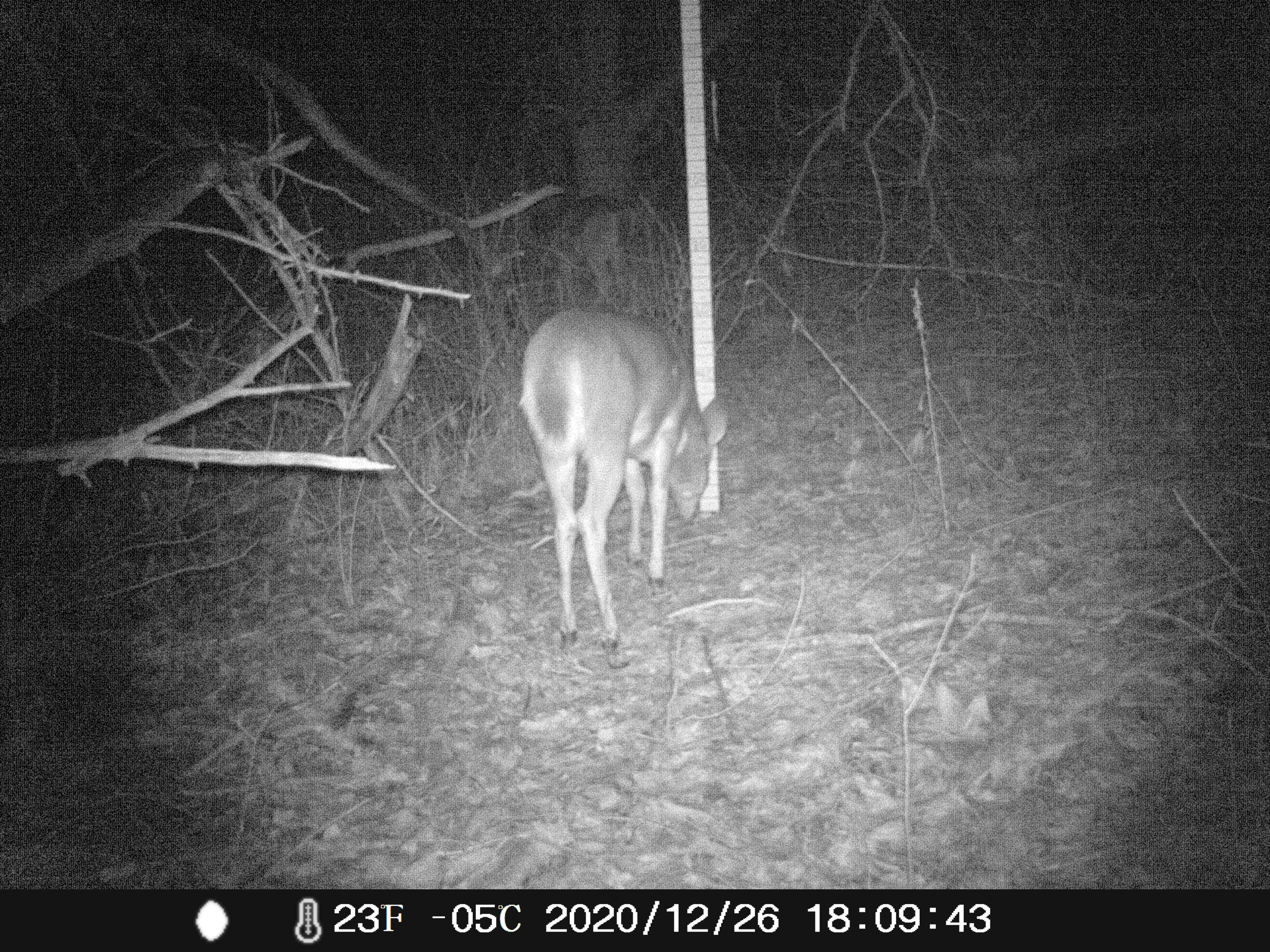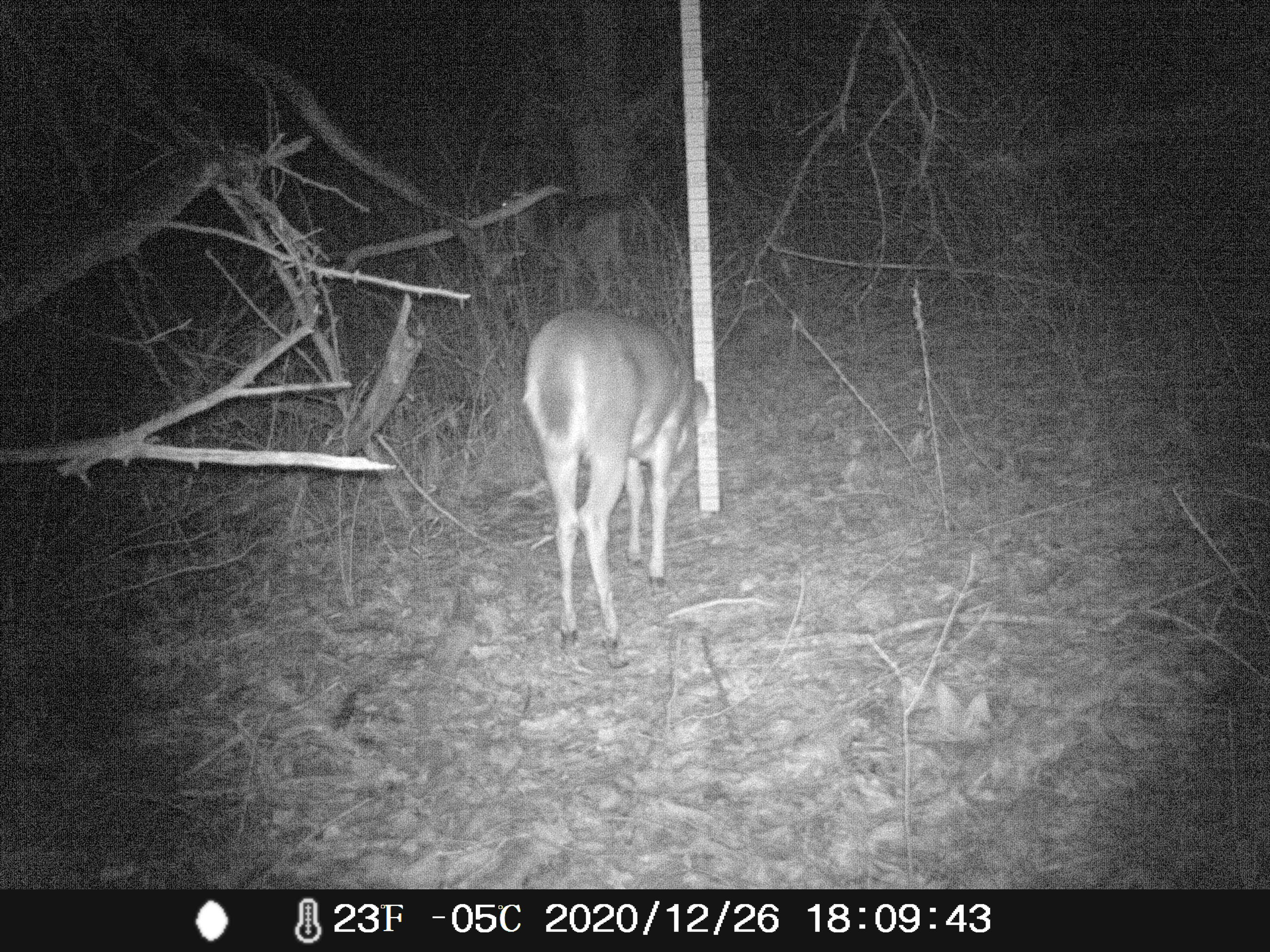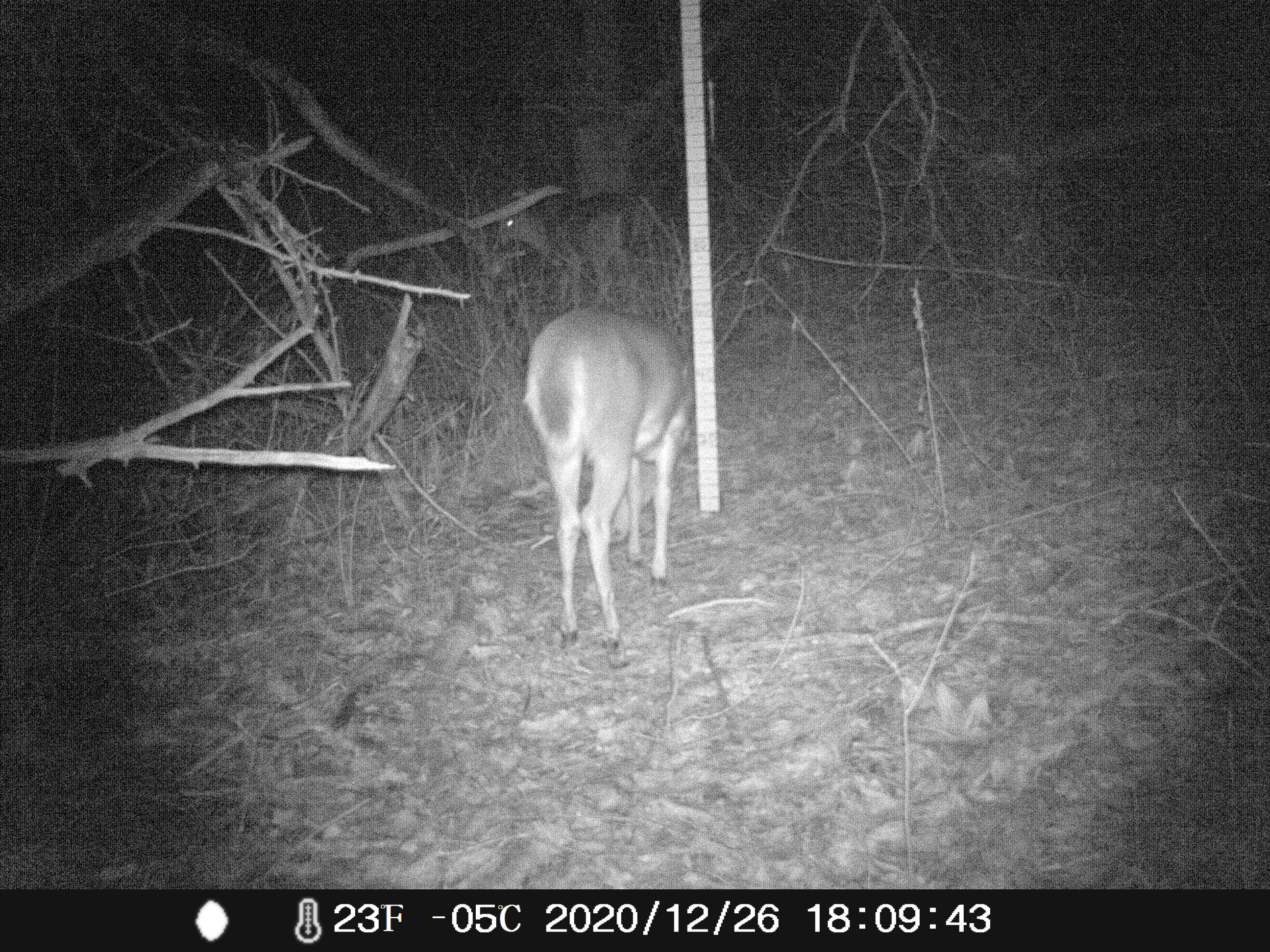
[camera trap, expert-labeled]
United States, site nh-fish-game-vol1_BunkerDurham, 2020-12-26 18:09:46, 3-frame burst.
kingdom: Animalia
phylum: Chordata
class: Mammalia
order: Artiodactyla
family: Cervidae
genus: Odocoileus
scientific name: Odocoileus virginianus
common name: white-tailed deer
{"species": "white-tailed deer (Odocoileus virginianus)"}